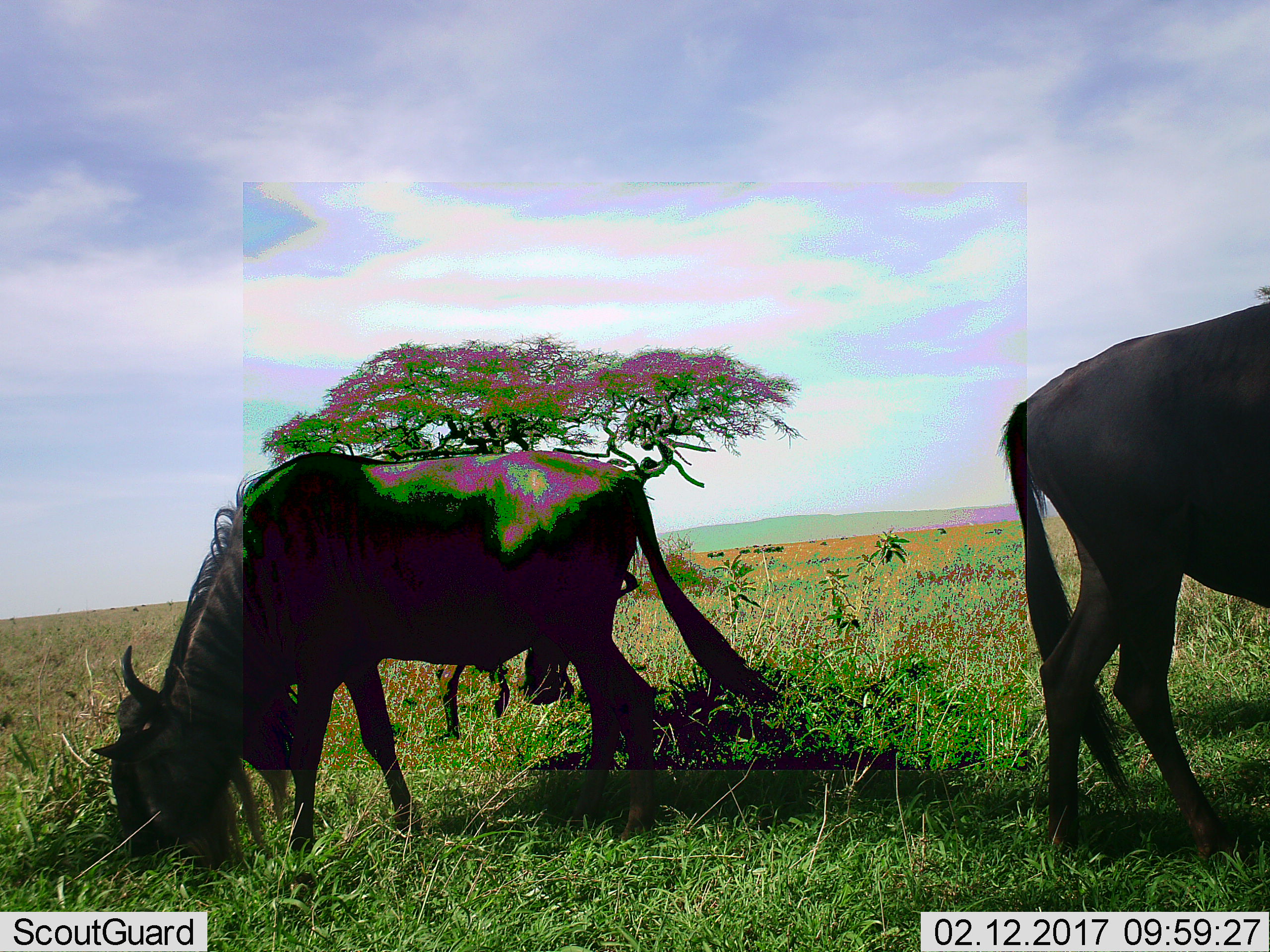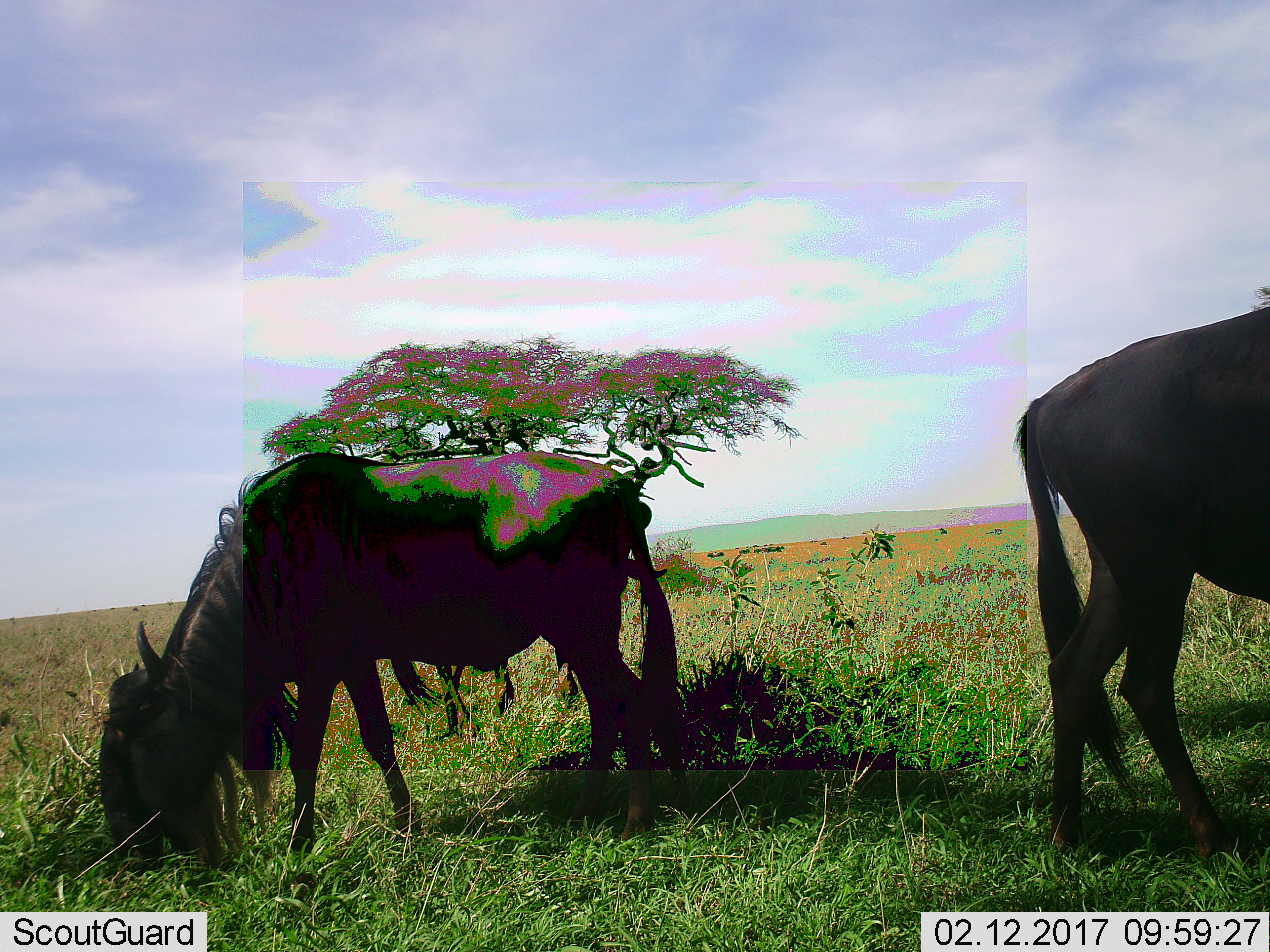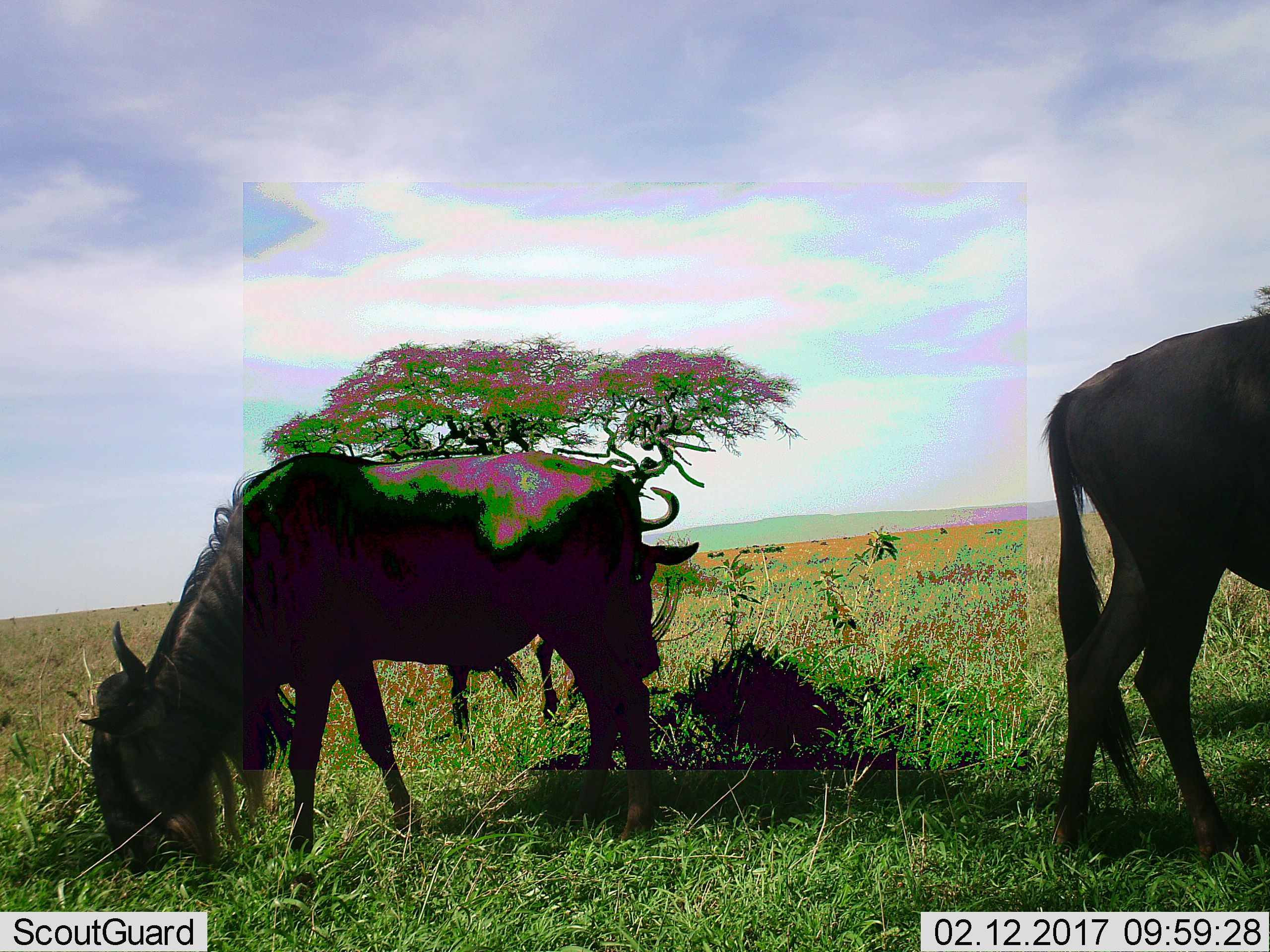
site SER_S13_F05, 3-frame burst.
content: unidentified animal